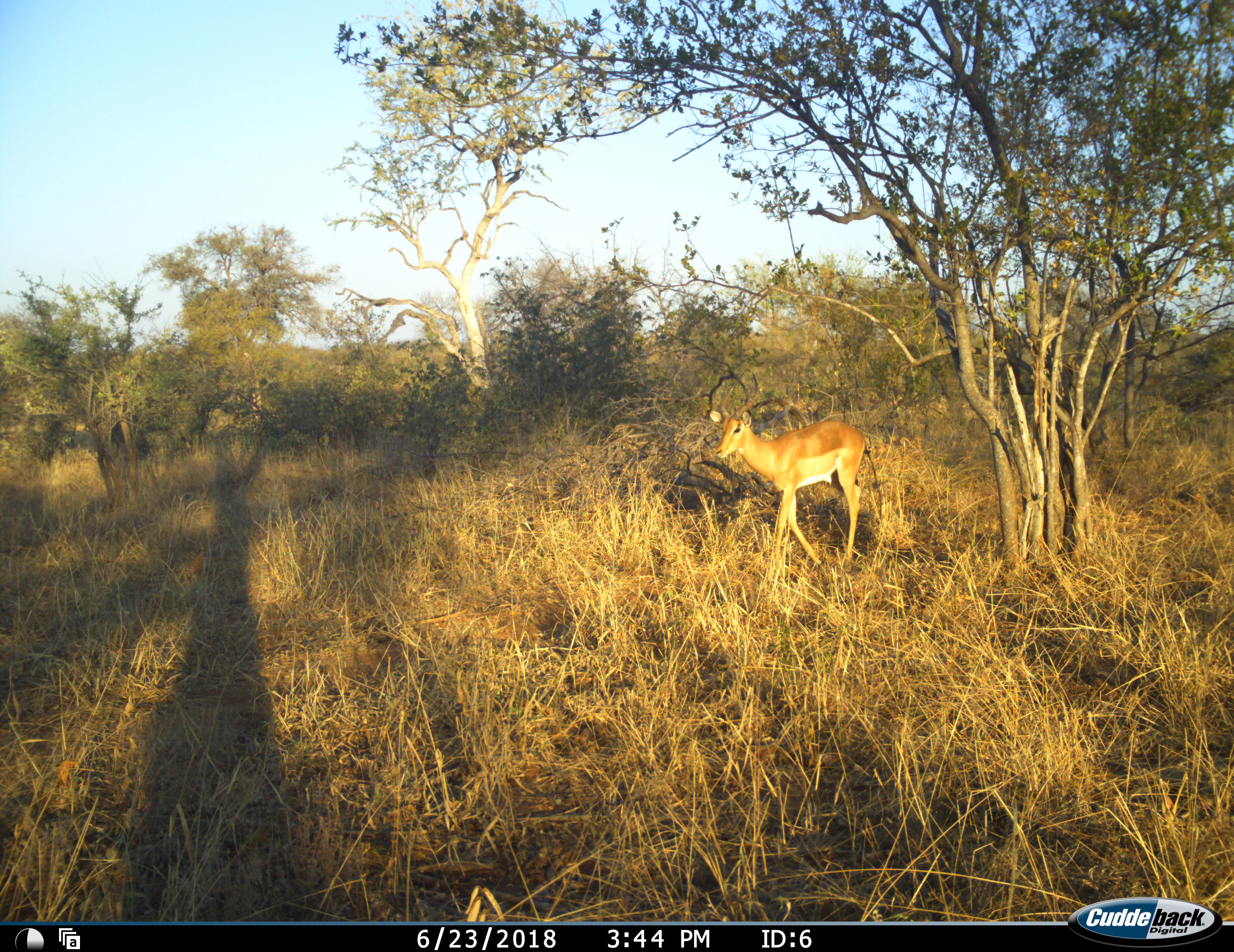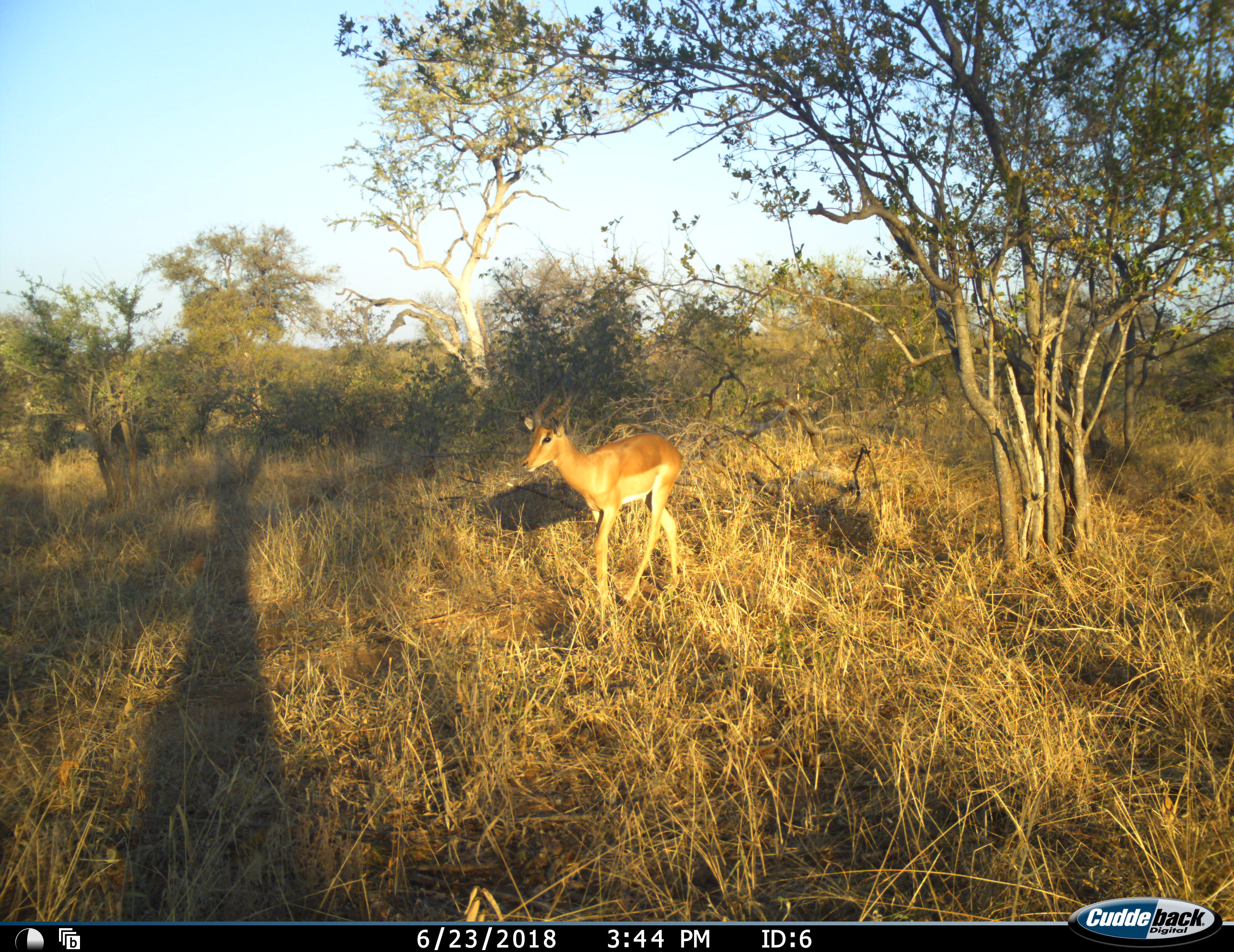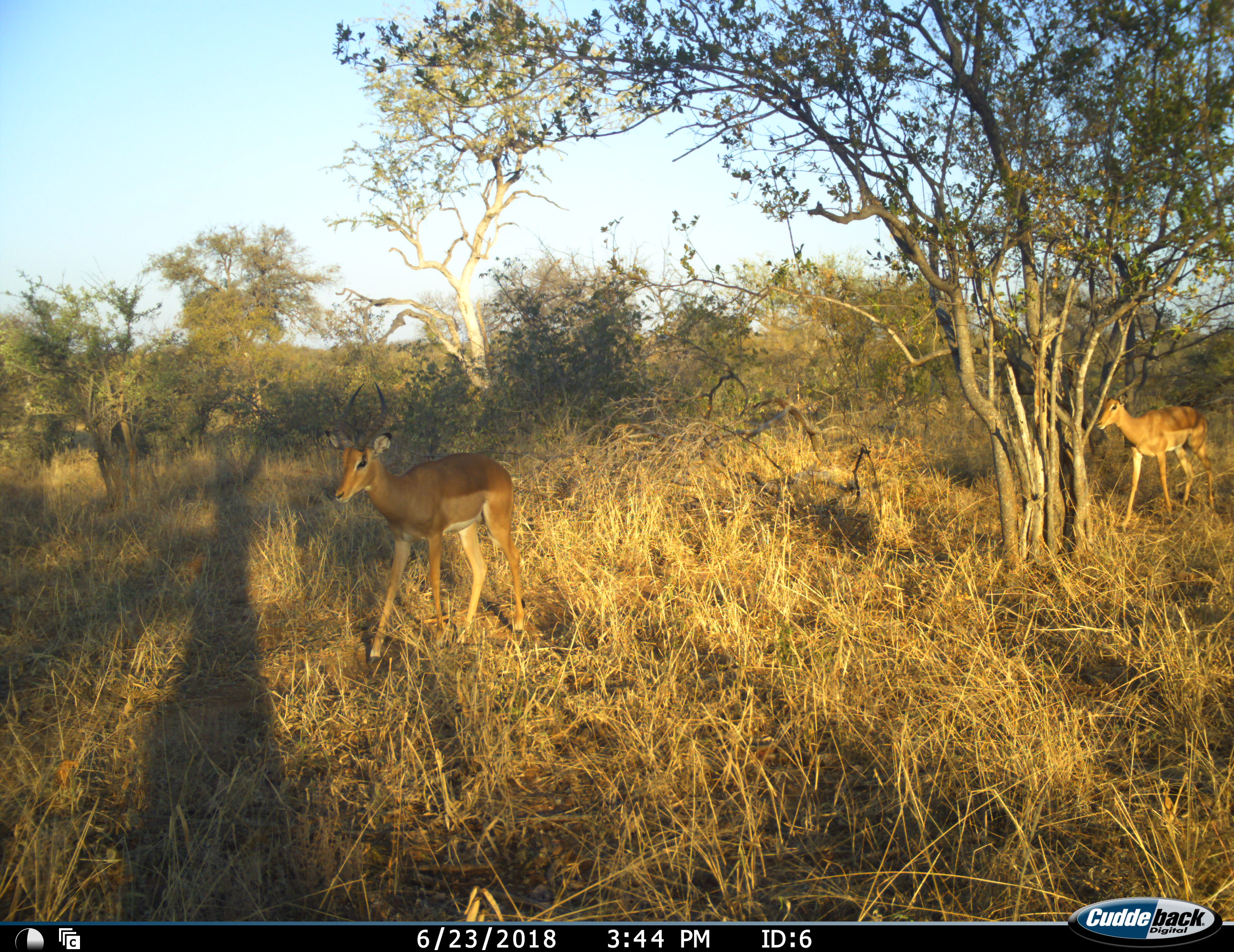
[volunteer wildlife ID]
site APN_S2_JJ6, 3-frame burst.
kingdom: Animalia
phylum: Chordata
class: Mammalia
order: Artiodactyla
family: Bovidae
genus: Aepyceros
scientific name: Aepyceros melampus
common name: impala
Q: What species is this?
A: Impala (Aepyceros melampus).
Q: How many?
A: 2.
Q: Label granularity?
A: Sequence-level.